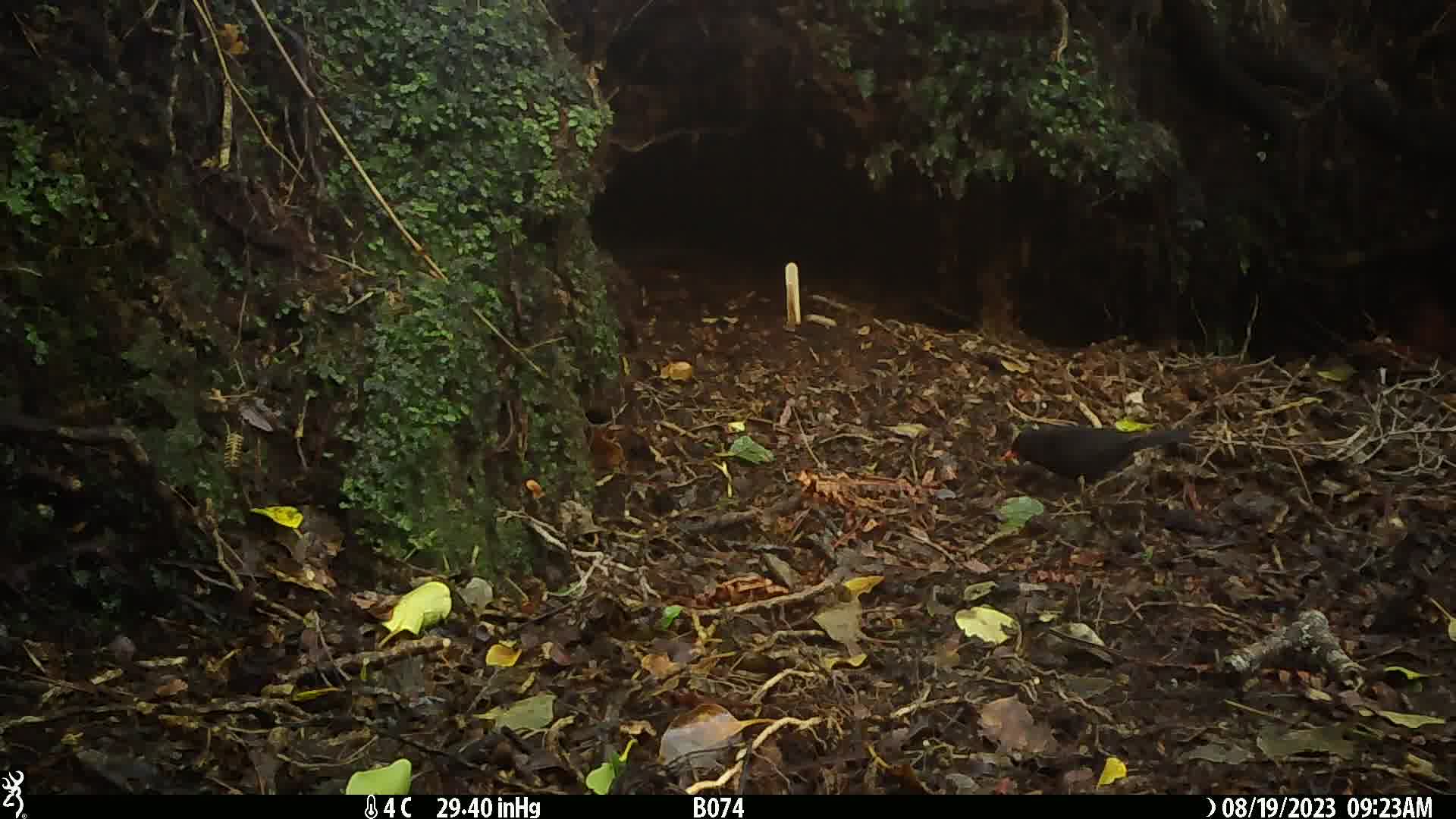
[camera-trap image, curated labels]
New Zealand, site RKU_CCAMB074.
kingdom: Animalia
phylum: Chordata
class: Aves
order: Passeriformes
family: Turdidae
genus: Turdus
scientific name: Turdus merula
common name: eurasian blackbird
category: blackbird